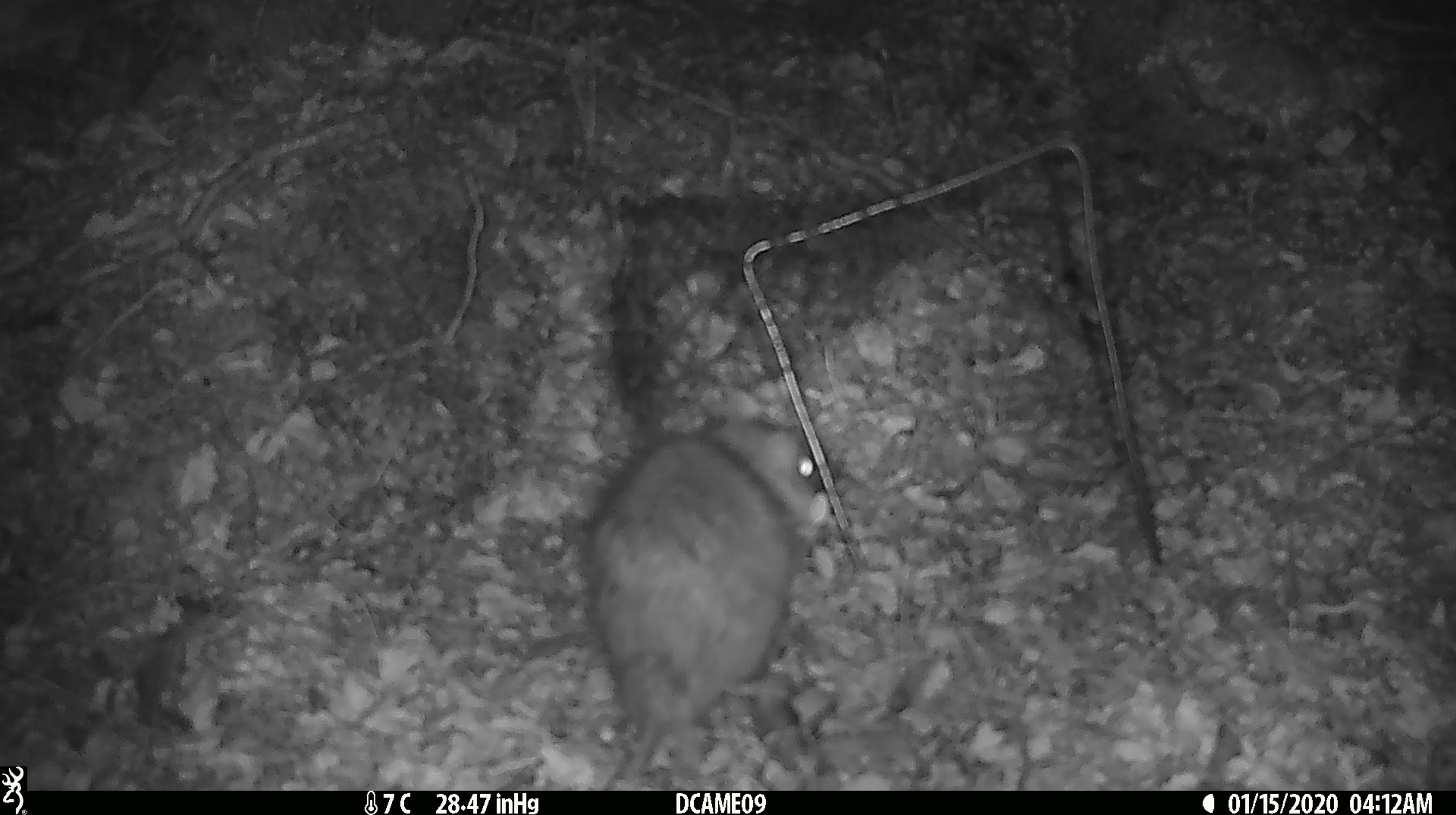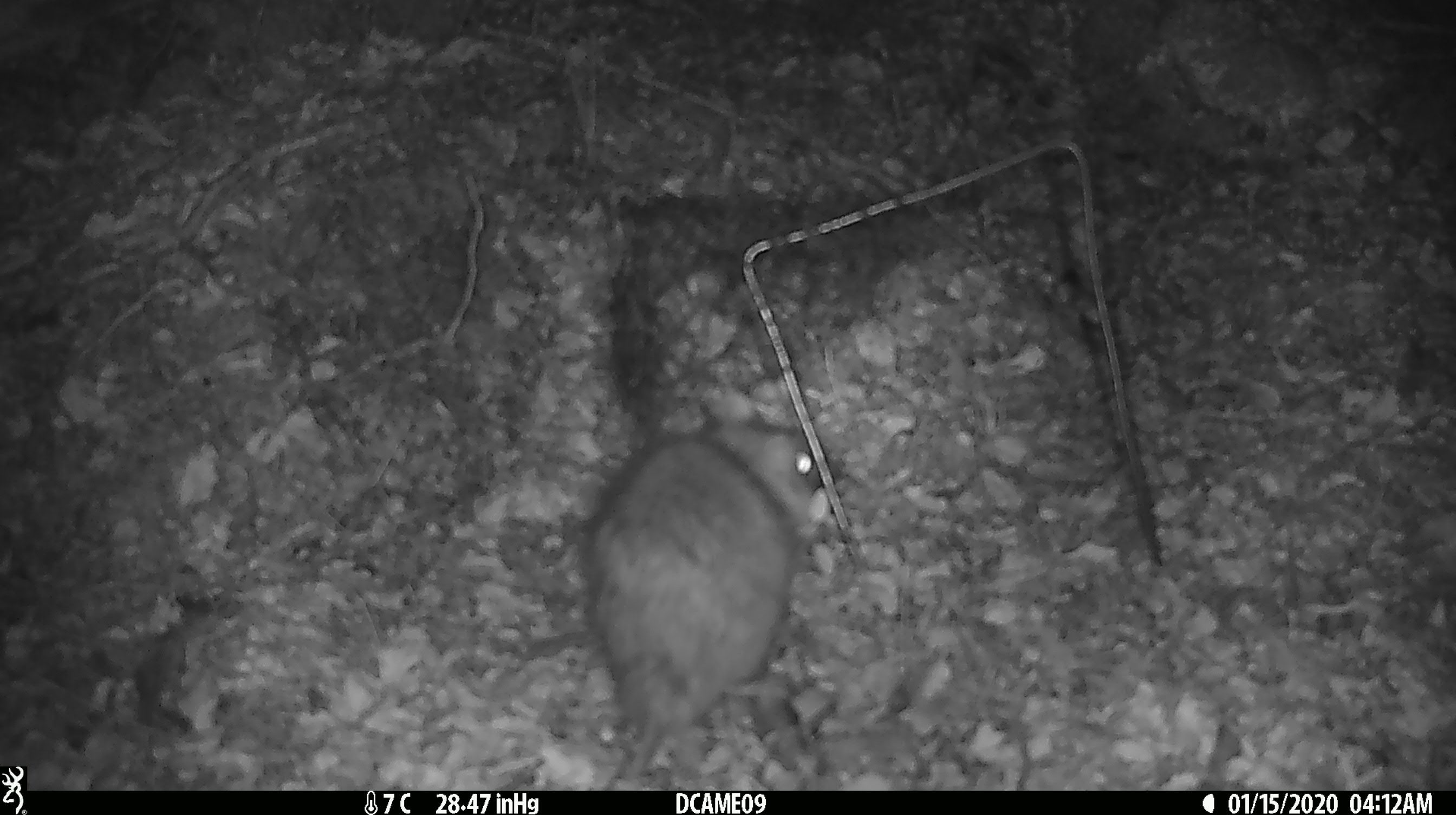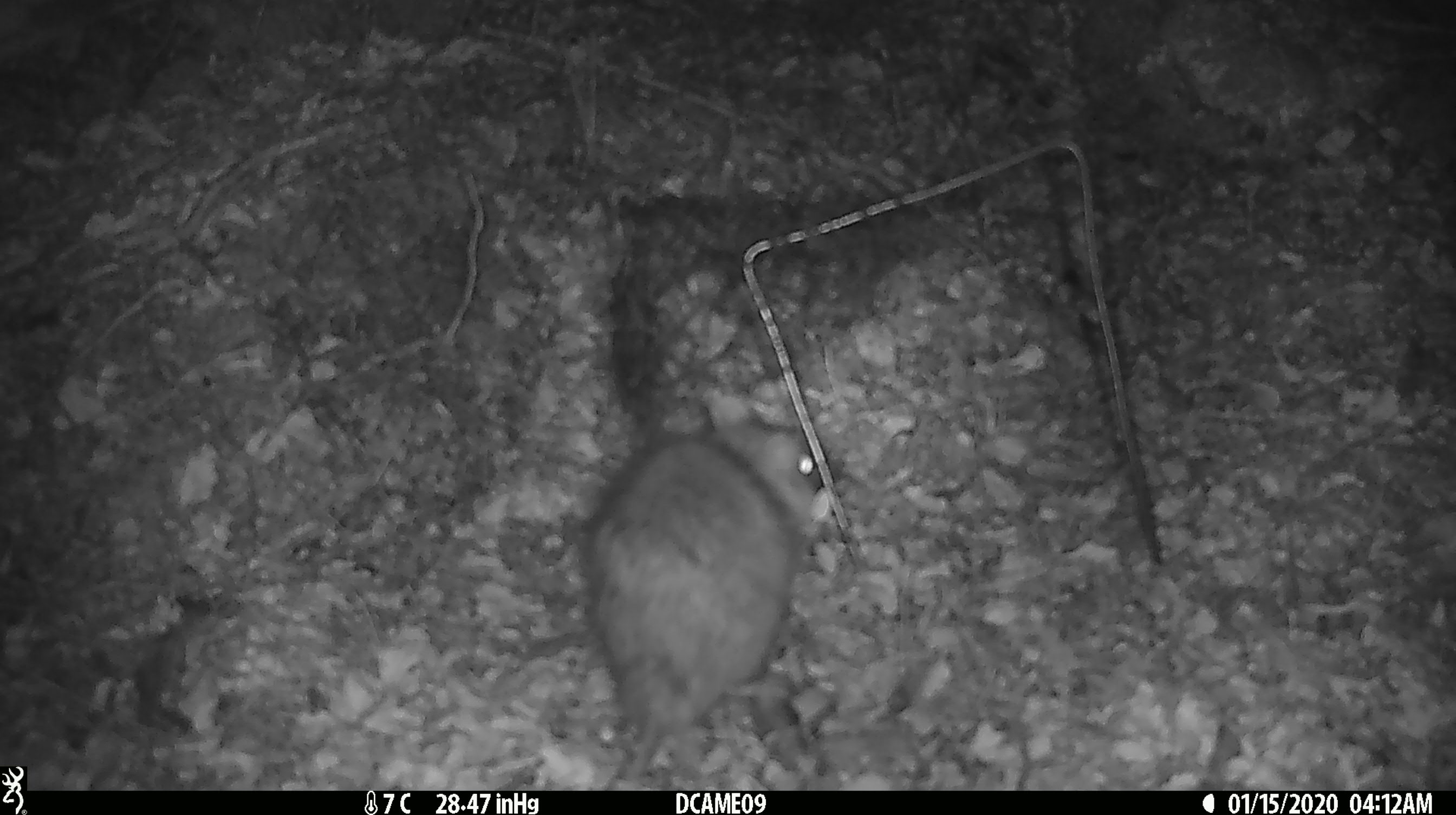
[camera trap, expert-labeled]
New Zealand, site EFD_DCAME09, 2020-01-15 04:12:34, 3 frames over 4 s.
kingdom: Animalia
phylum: Chordata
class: Mammalia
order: Rodentia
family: Muridae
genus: Rattus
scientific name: Rattus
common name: rat